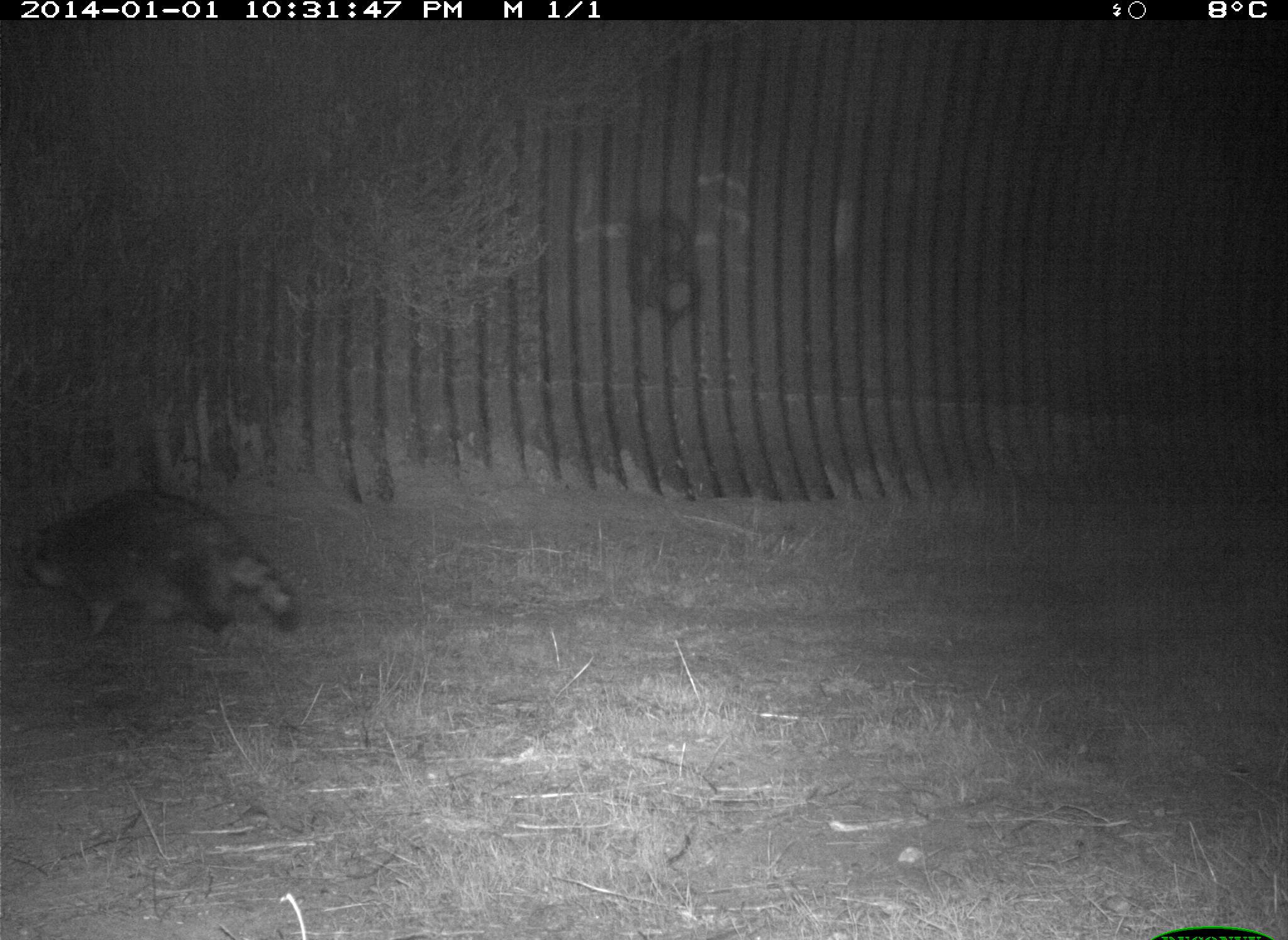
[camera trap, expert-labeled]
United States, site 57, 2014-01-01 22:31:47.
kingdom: Animalia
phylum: Chordata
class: Mammalia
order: Carnivora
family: Procyonidae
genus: Procyon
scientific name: Procyon lotor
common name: raccoon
Raccoon (Procyon lotor).